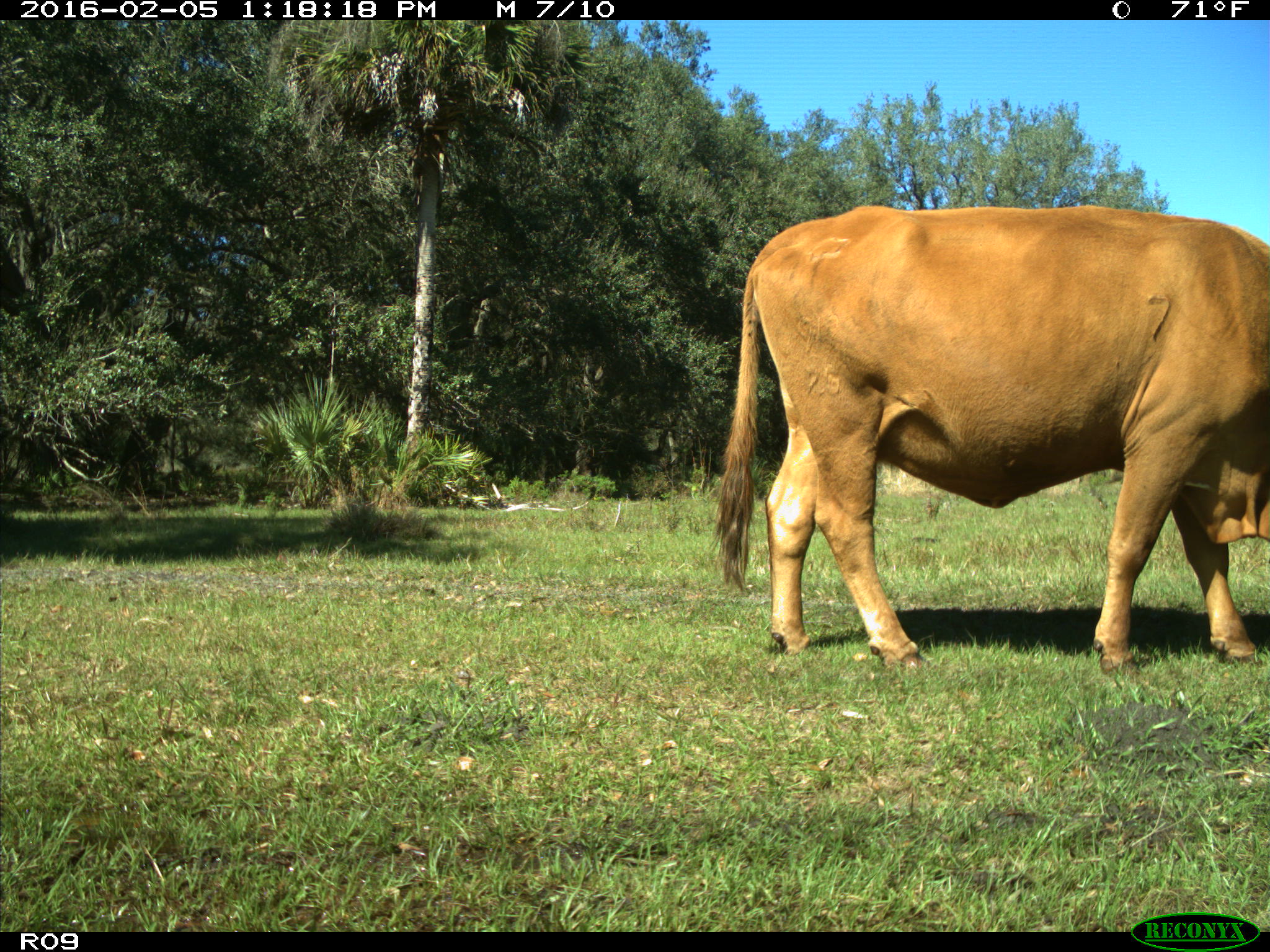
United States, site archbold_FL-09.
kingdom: Animalia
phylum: Chordata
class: Mammalia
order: Artiodactyla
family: Bovidae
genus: Bos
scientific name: Bos taurus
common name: domestic cow